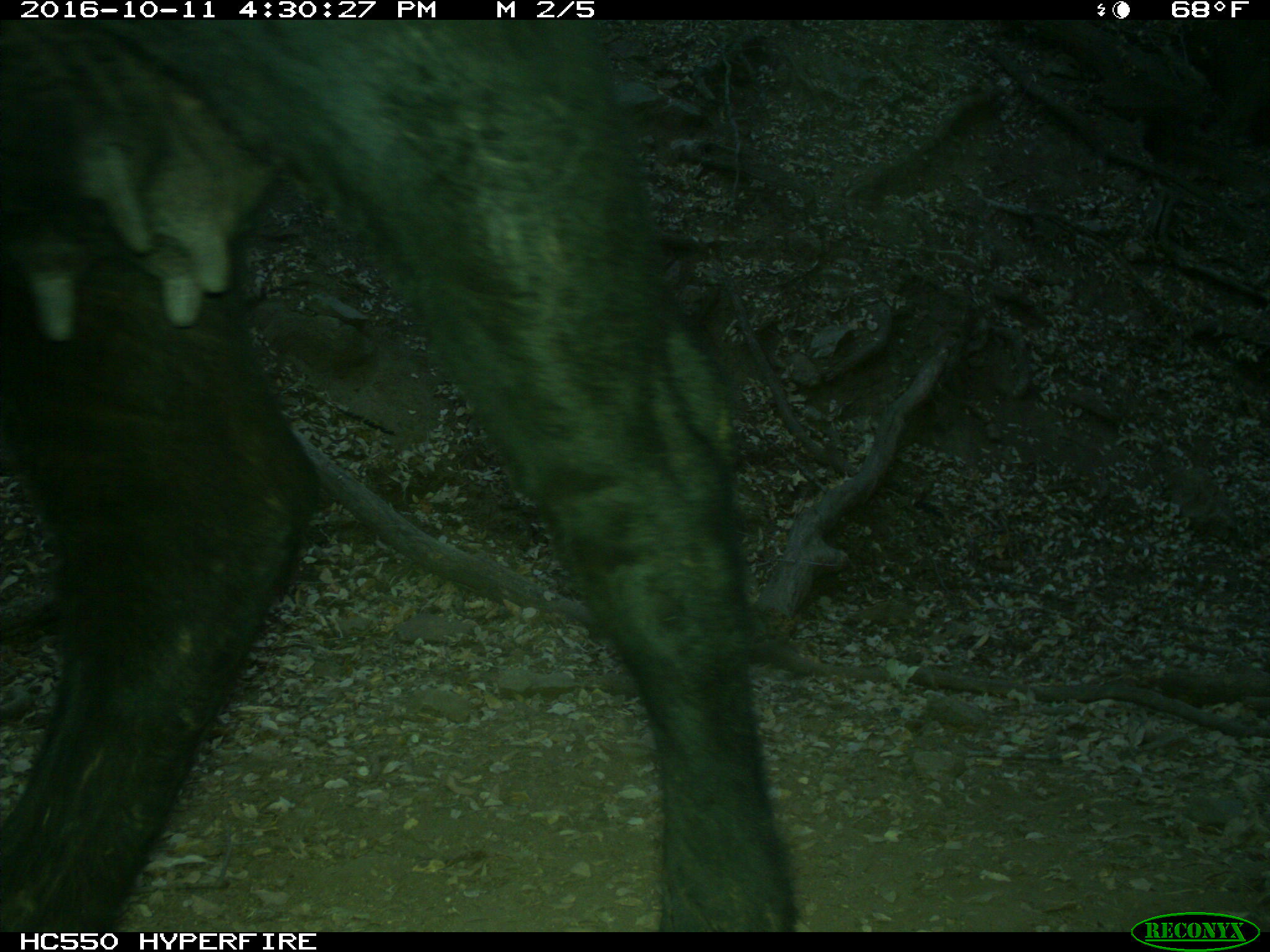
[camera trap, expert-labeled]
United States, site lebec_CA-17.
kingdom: Animalia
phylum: Chordata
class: Mammalia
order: Artiodactyla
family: Bovidae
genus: Bos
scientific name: Bos taurus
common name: domestic cow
Bos taurus (domestic cow).